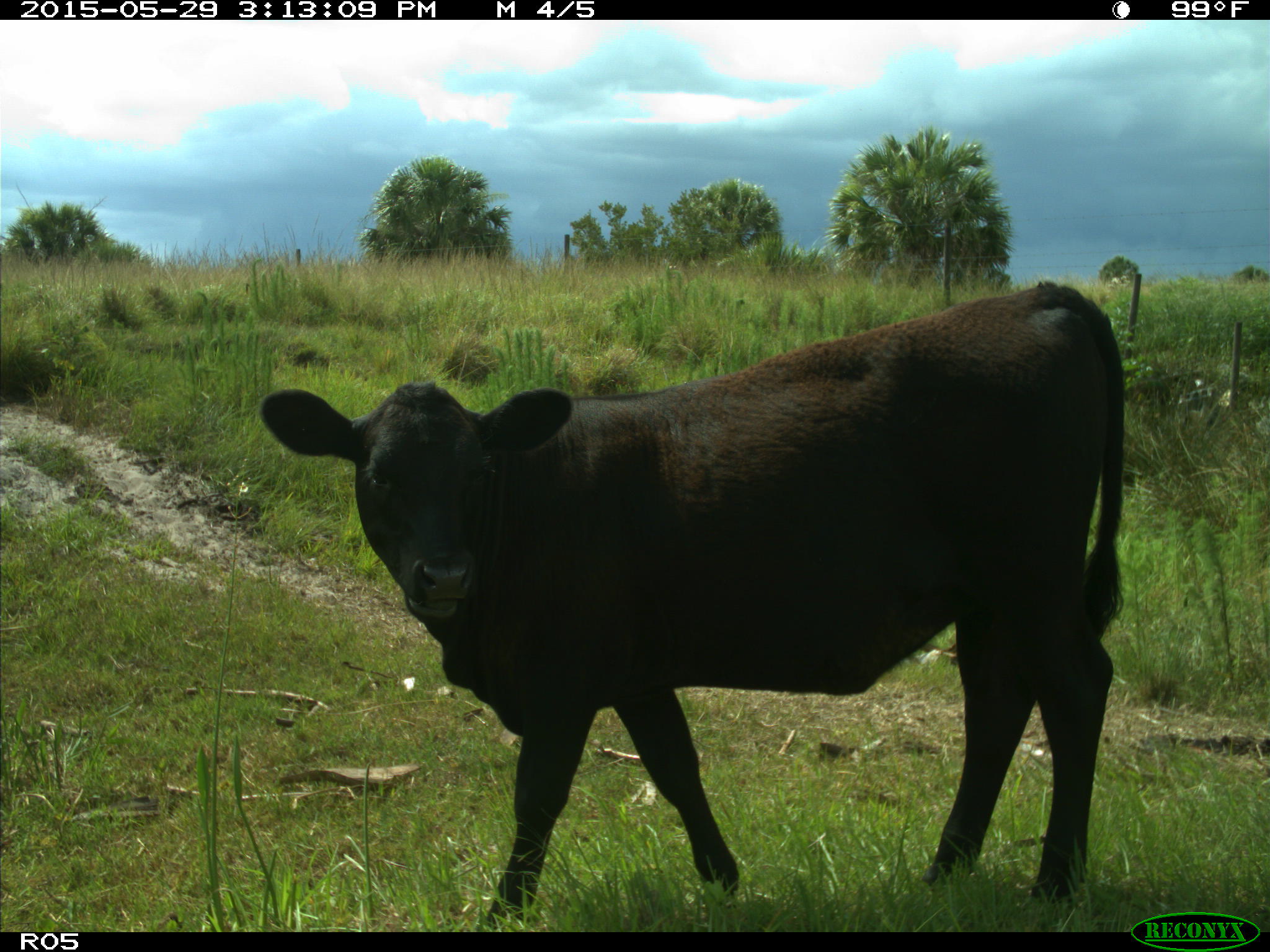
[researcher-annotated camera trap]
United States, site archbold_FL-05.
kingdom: Animalia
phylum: Chordata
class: Mammalia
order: Artiodactyla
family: Bovidae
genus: Bos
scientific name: Bos taurus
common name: domestic cow